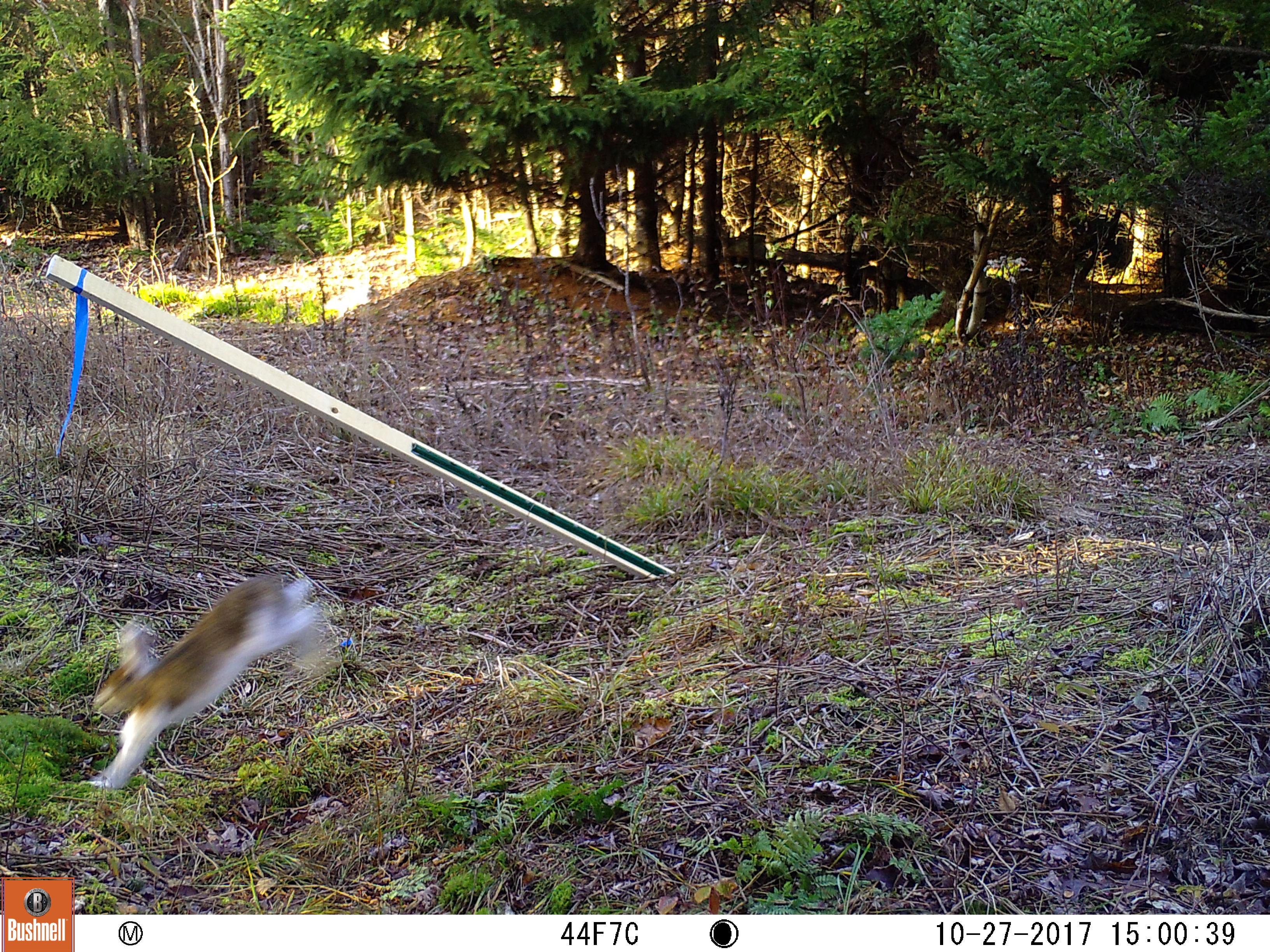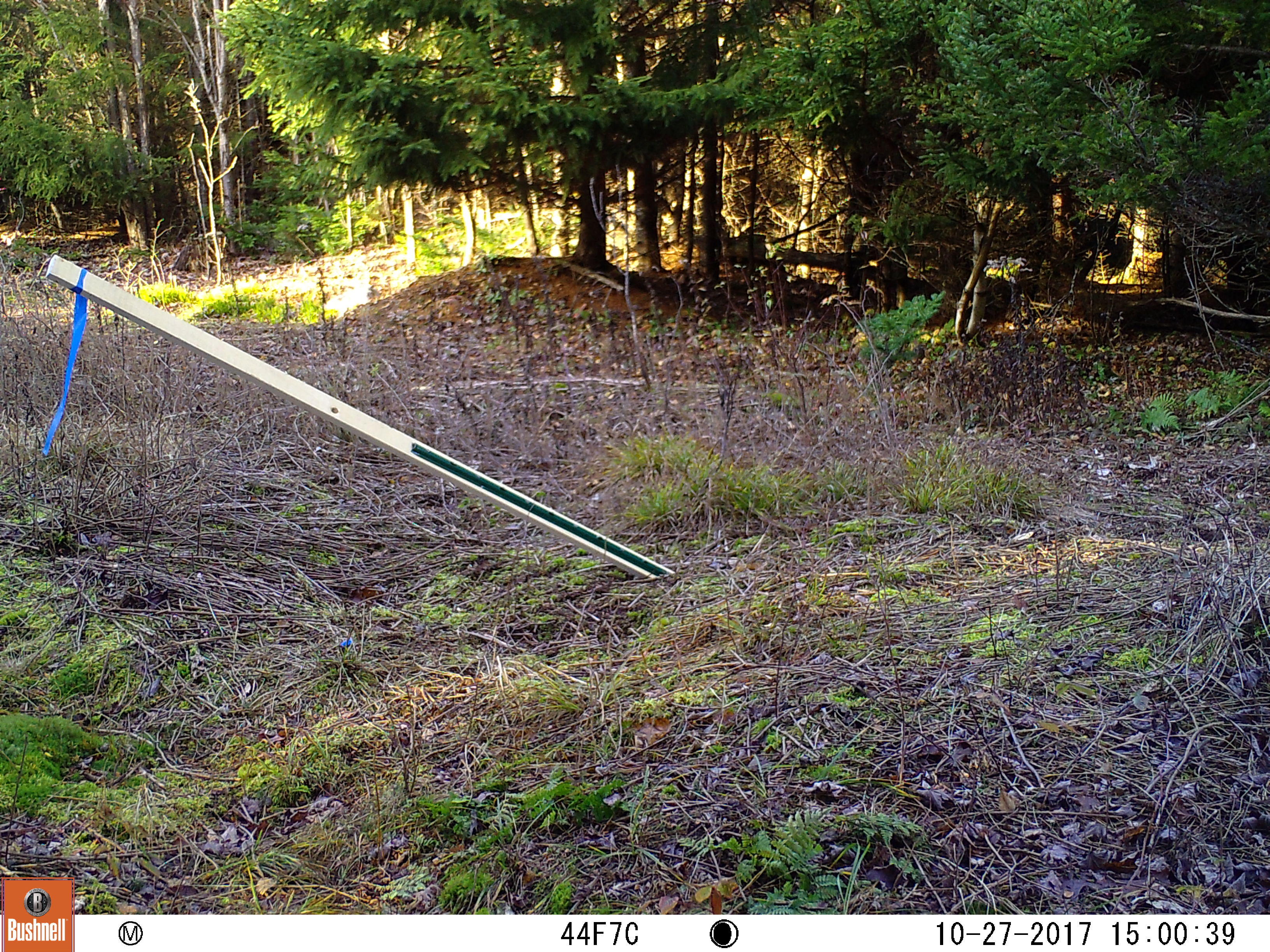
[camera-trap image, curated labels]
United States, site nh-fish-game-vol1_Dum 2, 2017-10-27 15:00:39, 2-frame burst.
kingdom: Animalia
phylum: Chordata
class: Mammalia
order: Lagomorpha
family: Leporidae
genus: Lepus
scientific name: Lepus americanus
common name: snowshoe hare